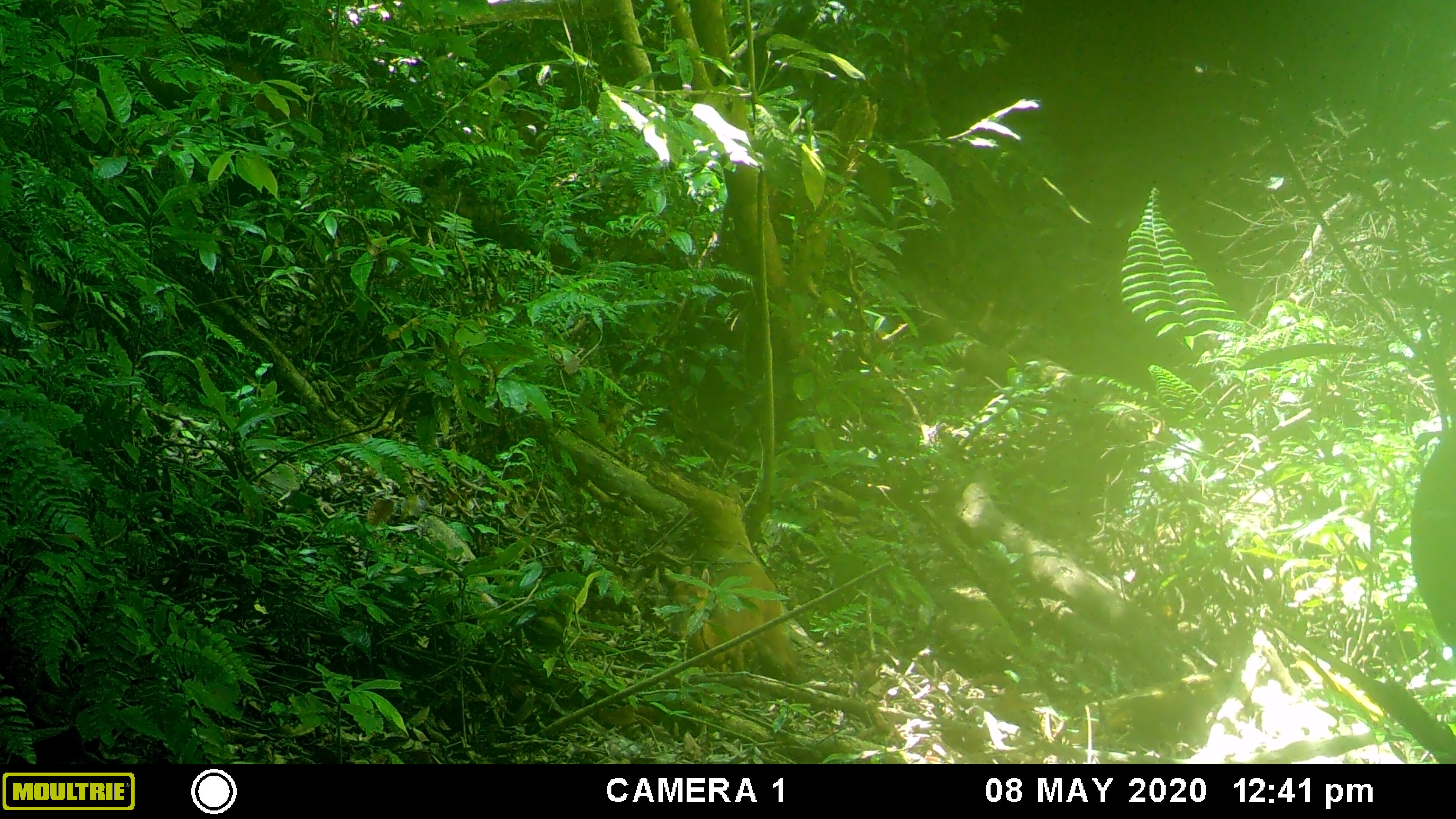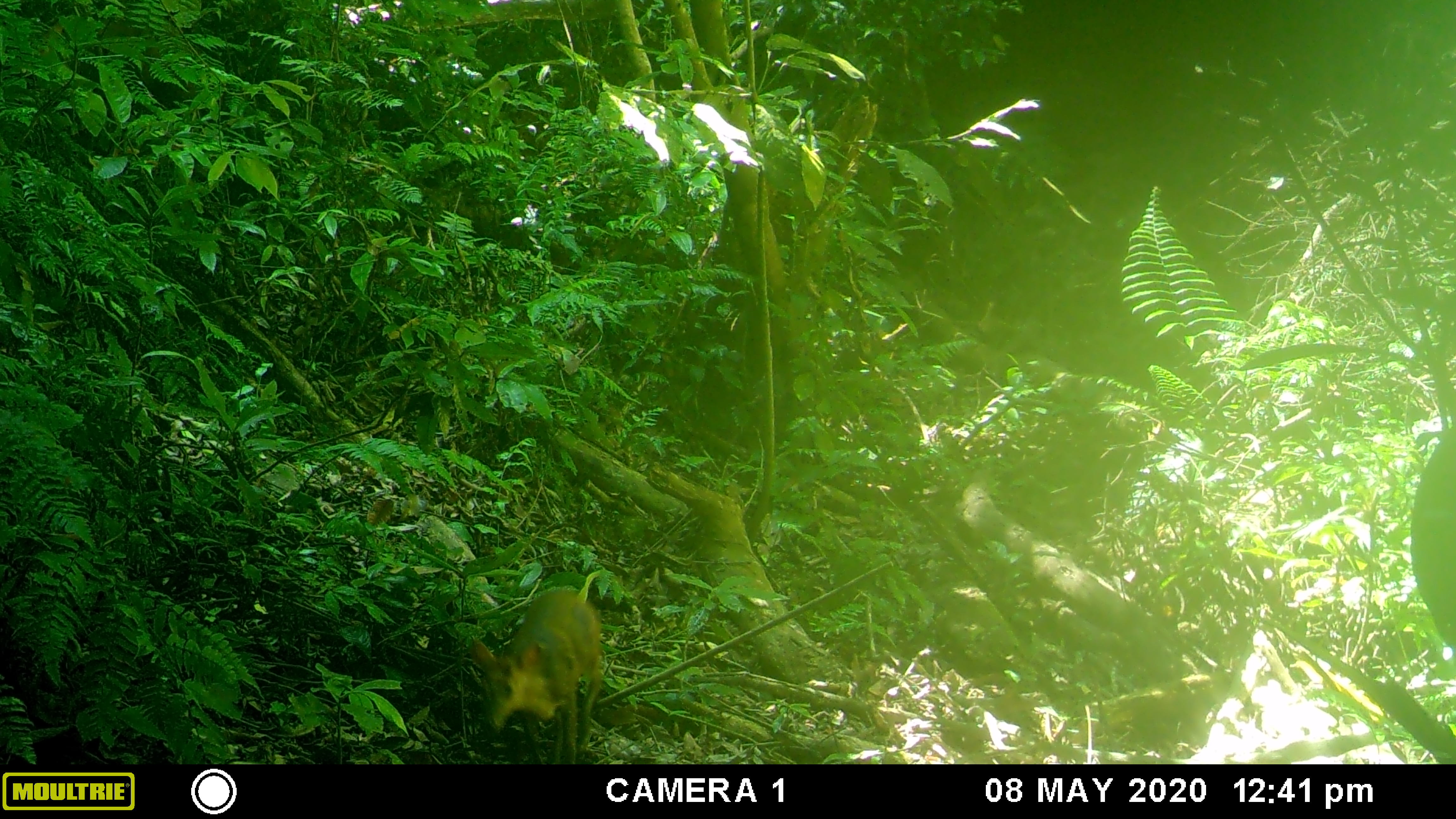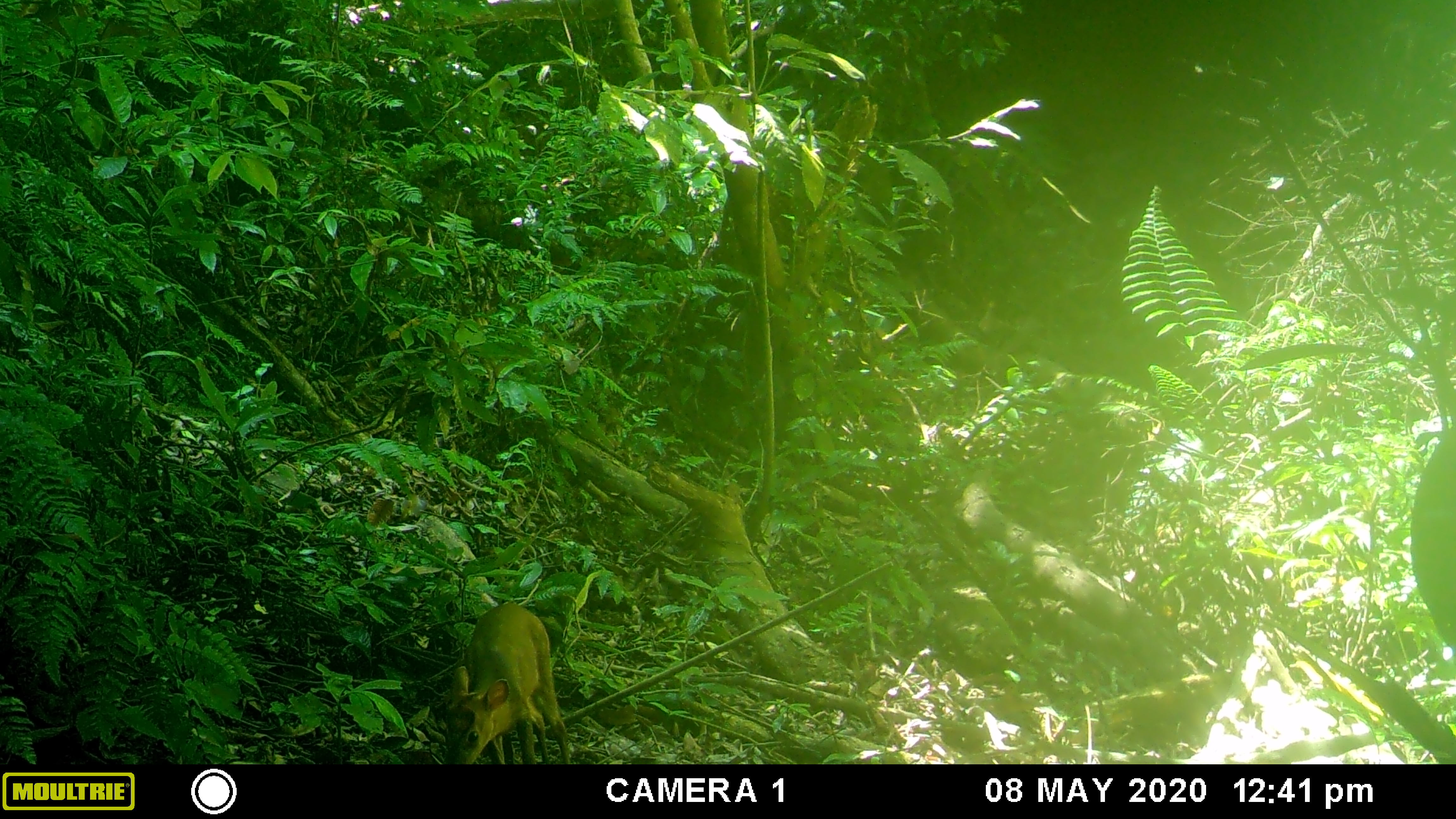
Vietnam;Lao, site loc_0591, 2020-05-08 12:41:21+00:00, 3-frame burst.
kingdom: Animalia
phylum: Chordata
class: Mammalia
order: Artiodactyla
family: Cervidae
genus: Muntiacus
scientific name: Muntiacus rooseveltorum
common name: roosevelt's muntjac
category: roosevelts muntjac group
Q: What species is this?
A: Roosevelts muntjac group (roosevelt's muntjac) (Muntiacus rooseveltorum).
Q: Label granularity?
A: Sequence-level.